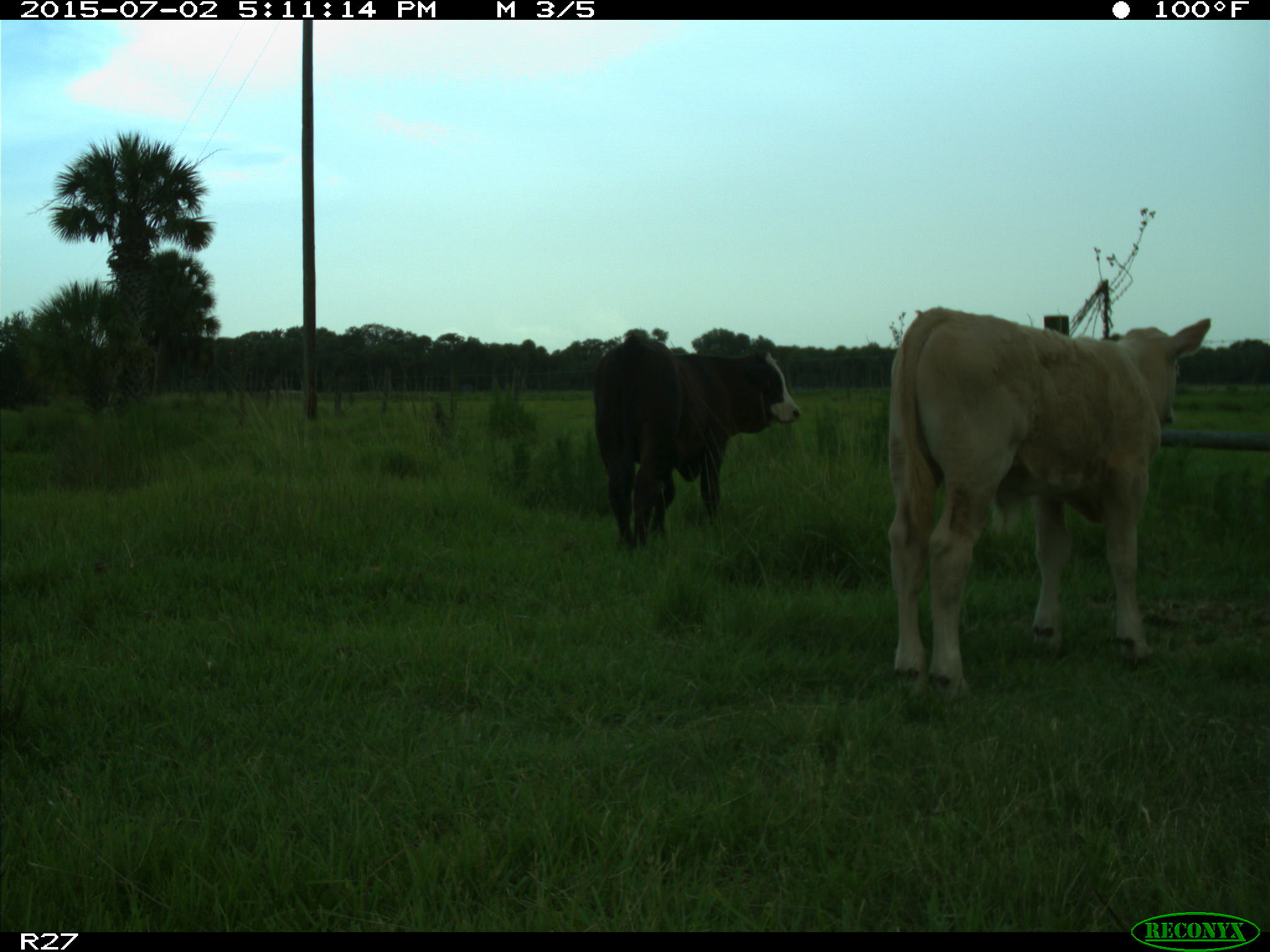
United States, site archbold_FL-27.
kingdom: Animalia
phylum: Chordata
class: Mammalia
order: Artiodactyla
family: Bovidae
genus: Bos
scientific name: Bos taurus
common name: domestic cow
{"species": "Bos taurus (domestic cow)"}